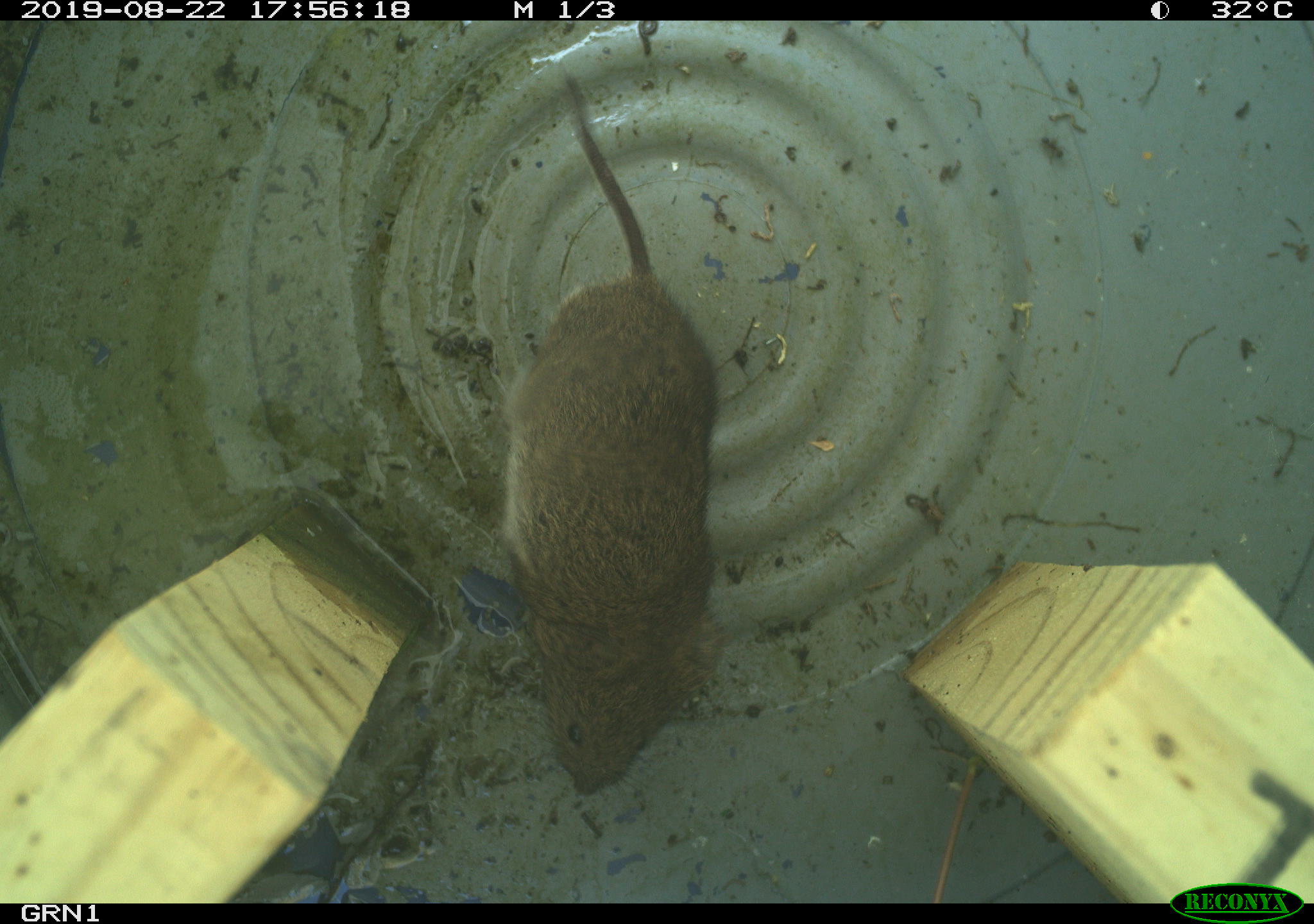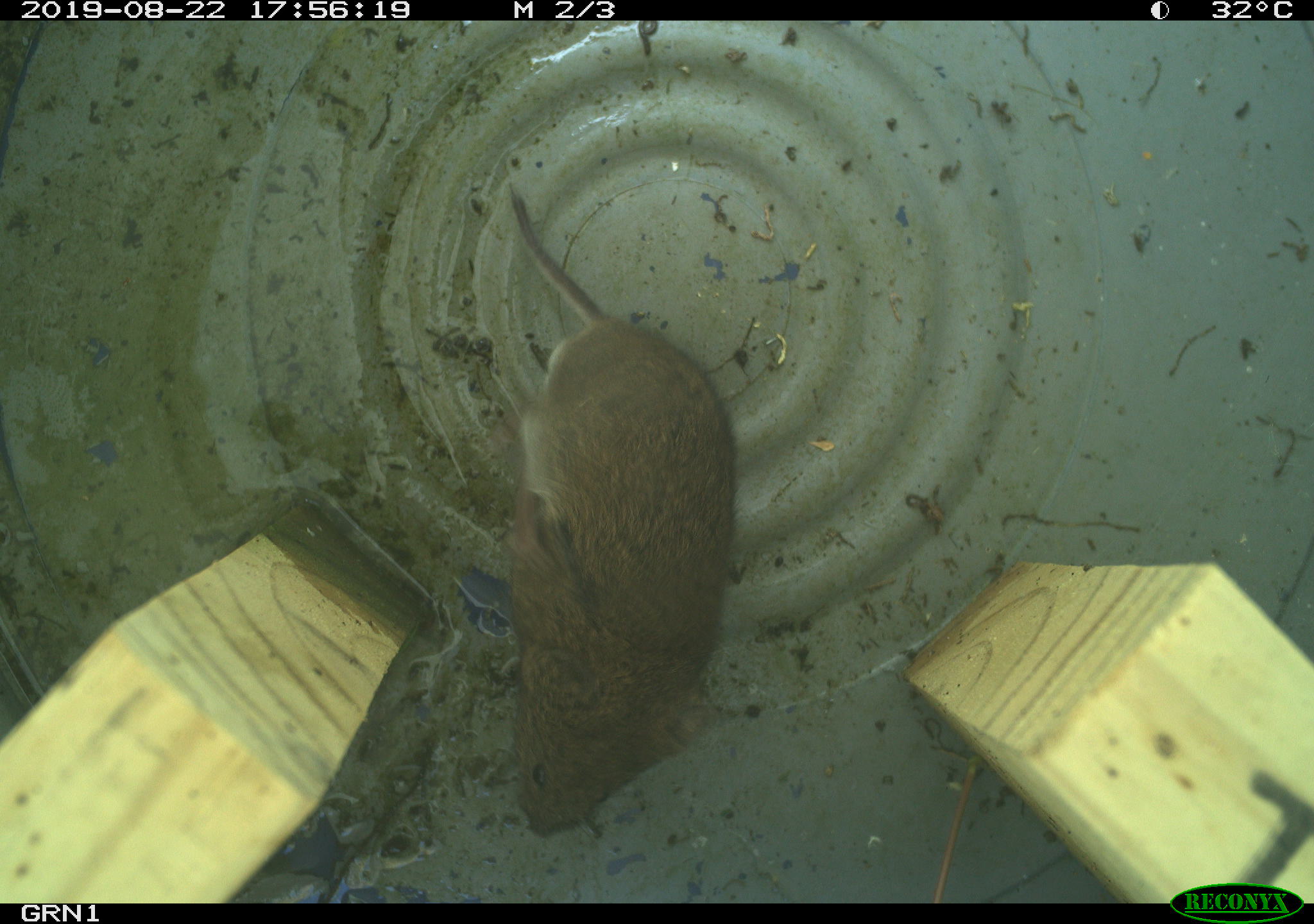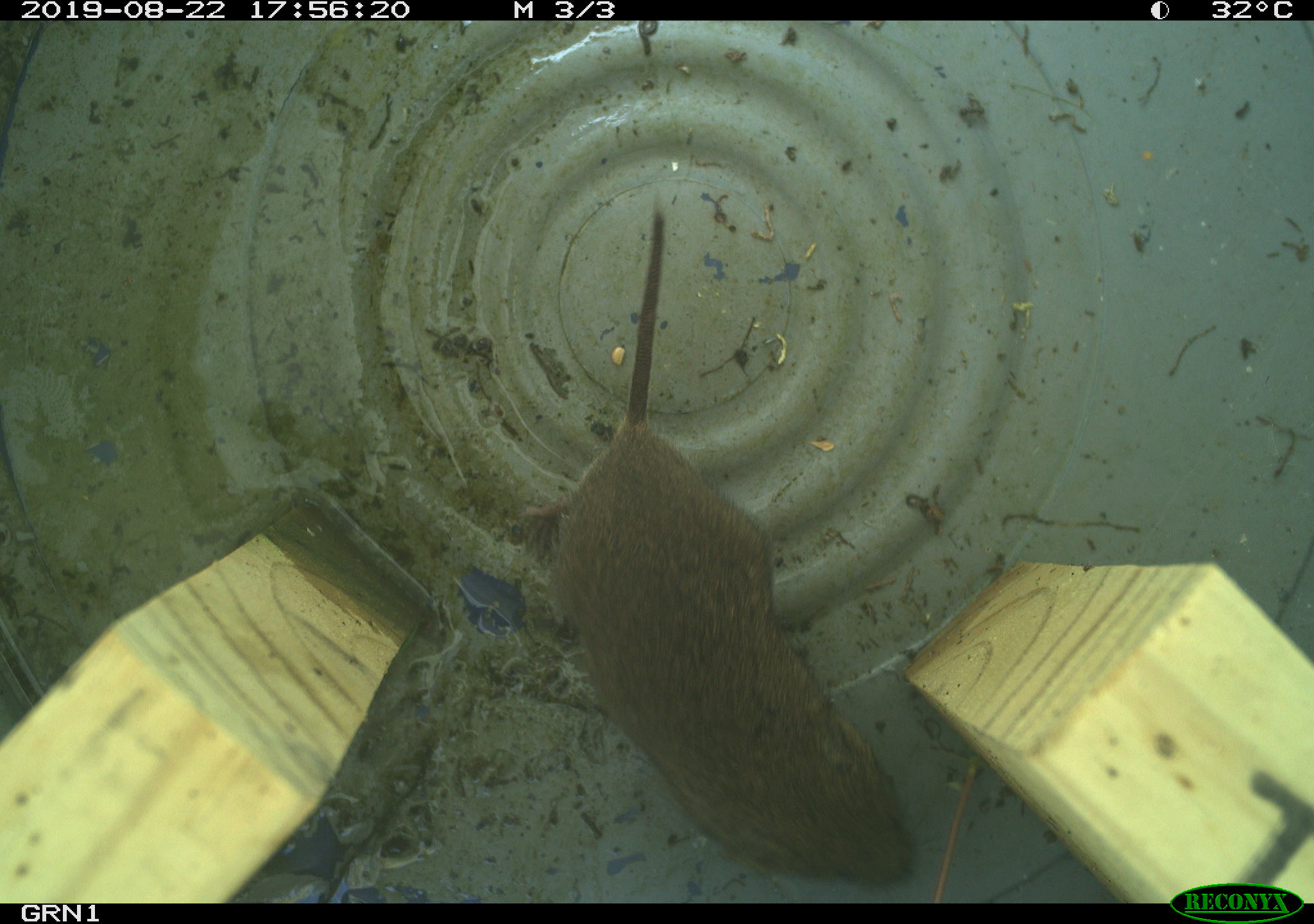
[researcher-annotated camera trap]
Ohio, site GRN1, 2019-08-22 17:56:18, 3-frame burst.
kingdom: Animalia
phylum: Chordata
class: Mammalia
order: Rodentia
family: Cricetidae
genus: Microtus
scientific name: Microtus pennsylvanicus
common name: meadow vole